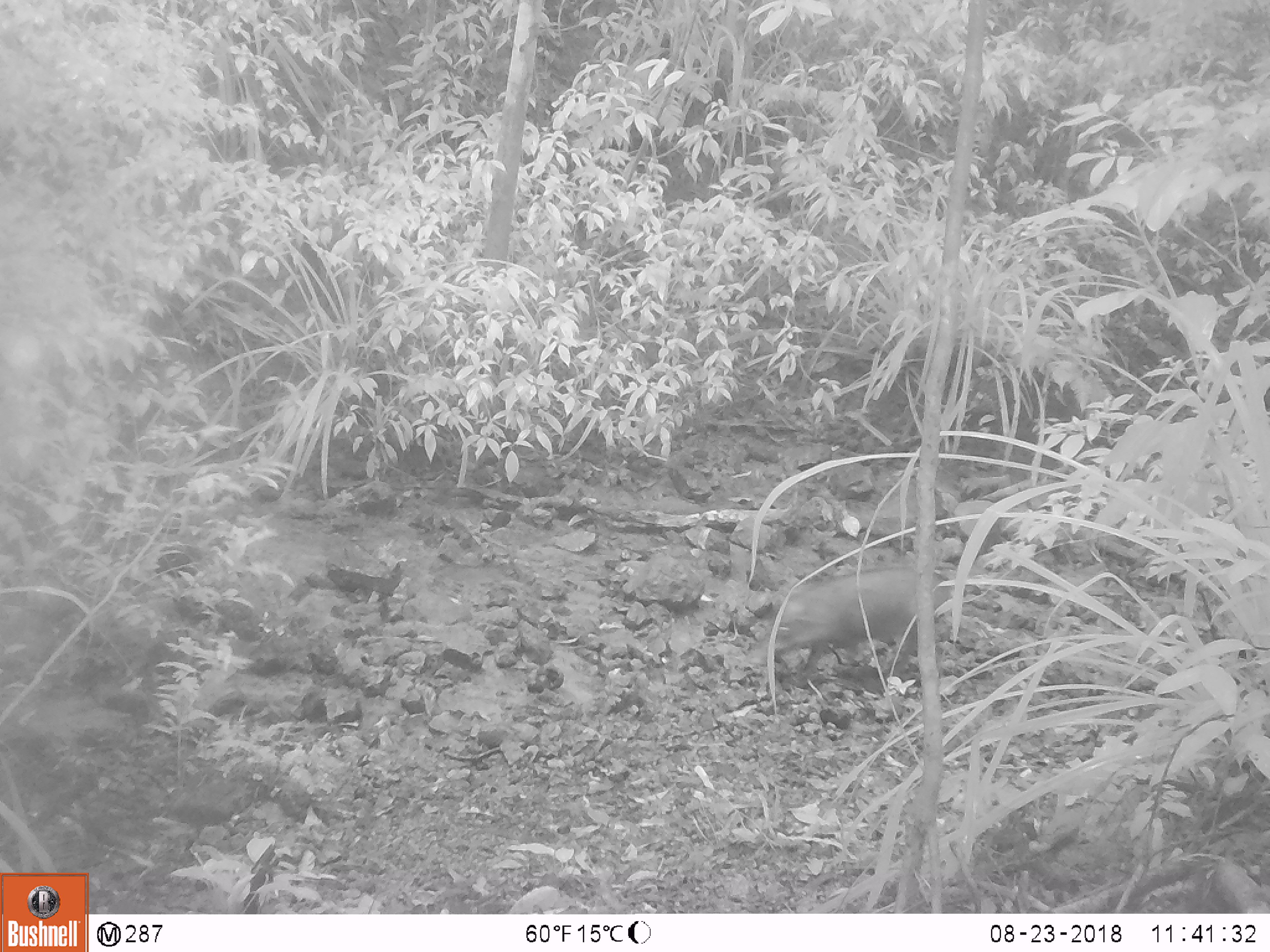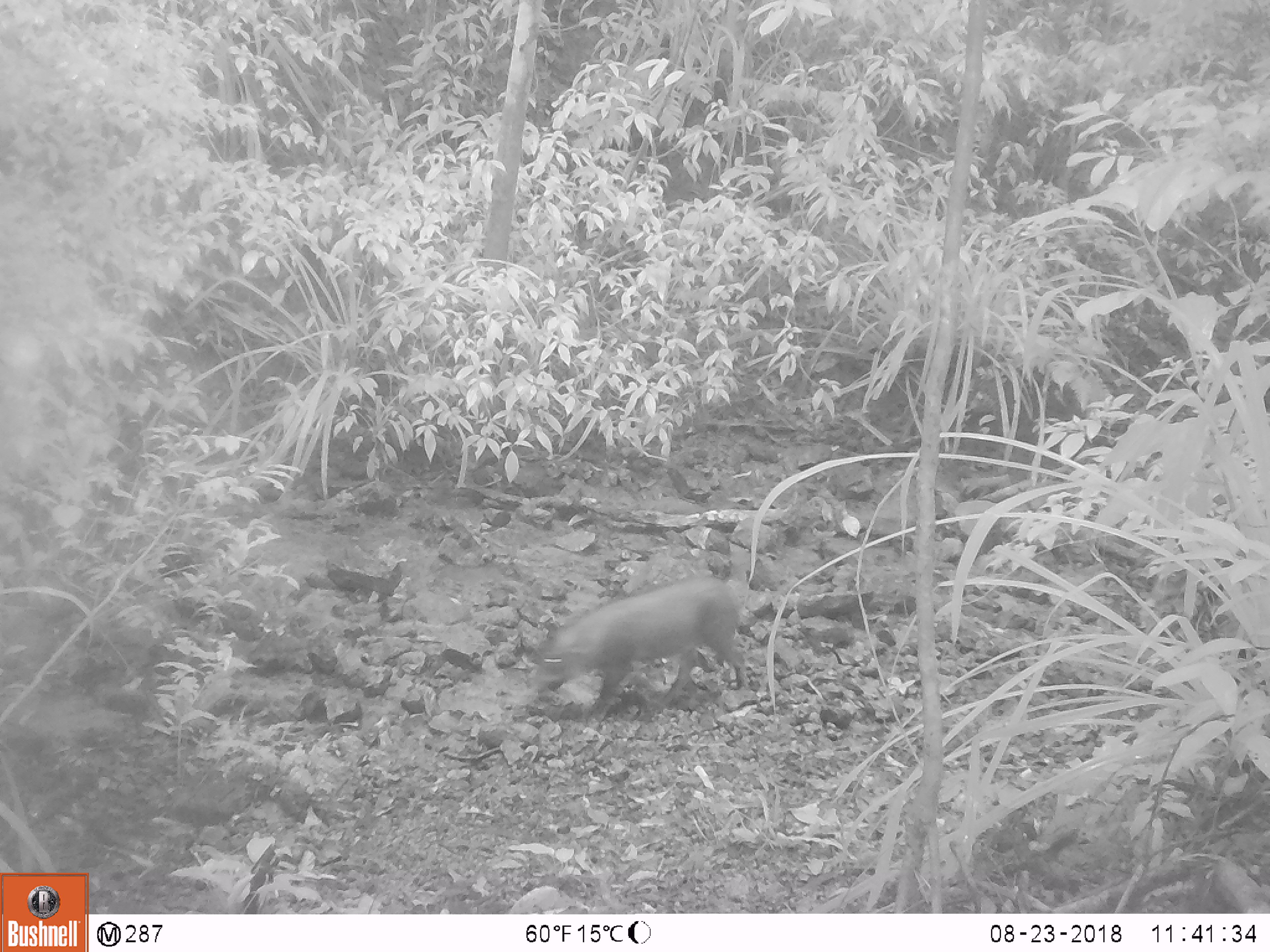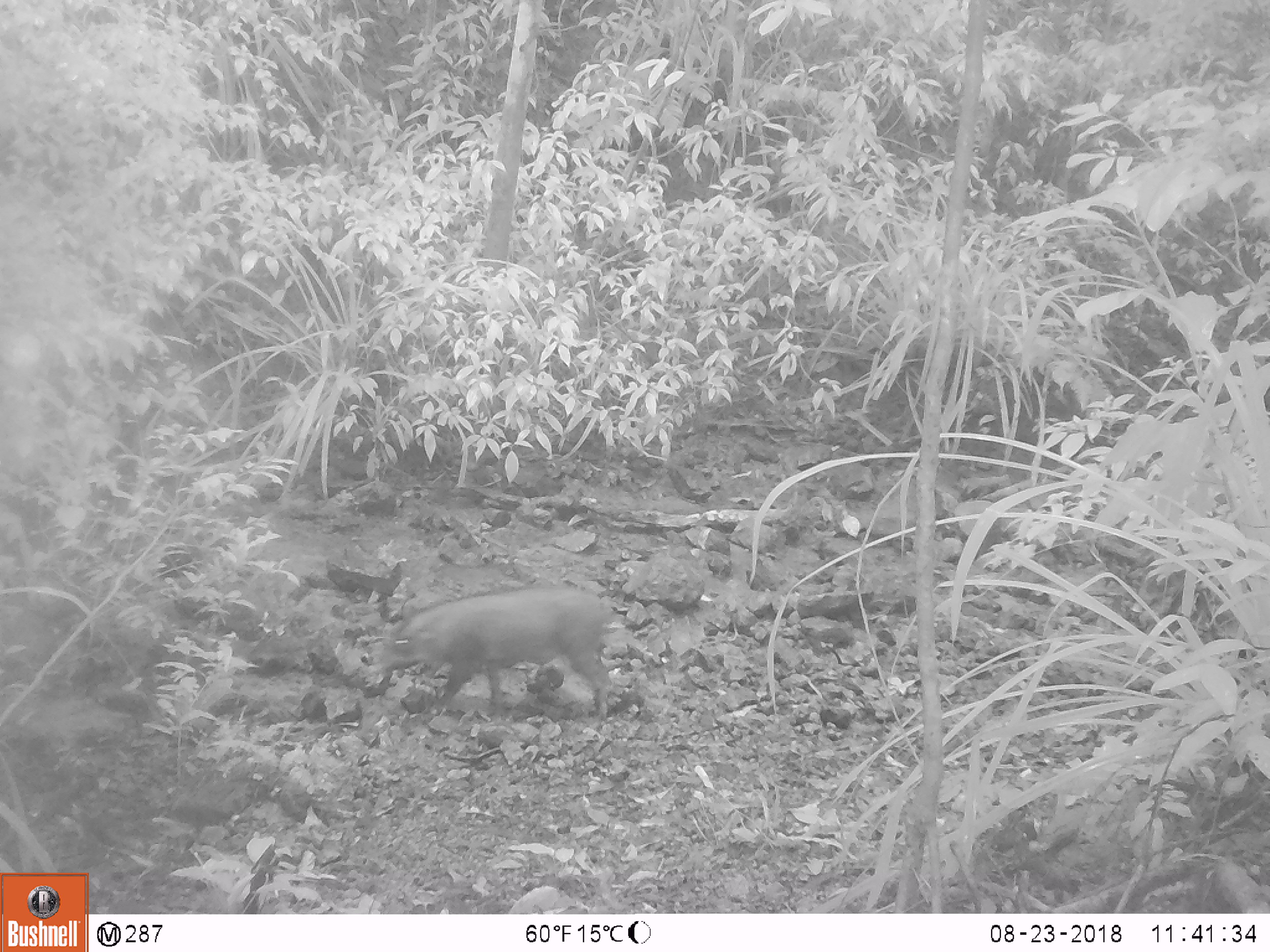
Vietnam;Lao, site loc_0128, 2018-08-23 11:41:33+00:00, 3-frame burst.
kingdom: Animalia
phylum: Chordata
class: Mammalia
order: Artiodactyla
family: Suidae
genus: Sus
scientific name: Sus scrofa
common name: eurasian wild pig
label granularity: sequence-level